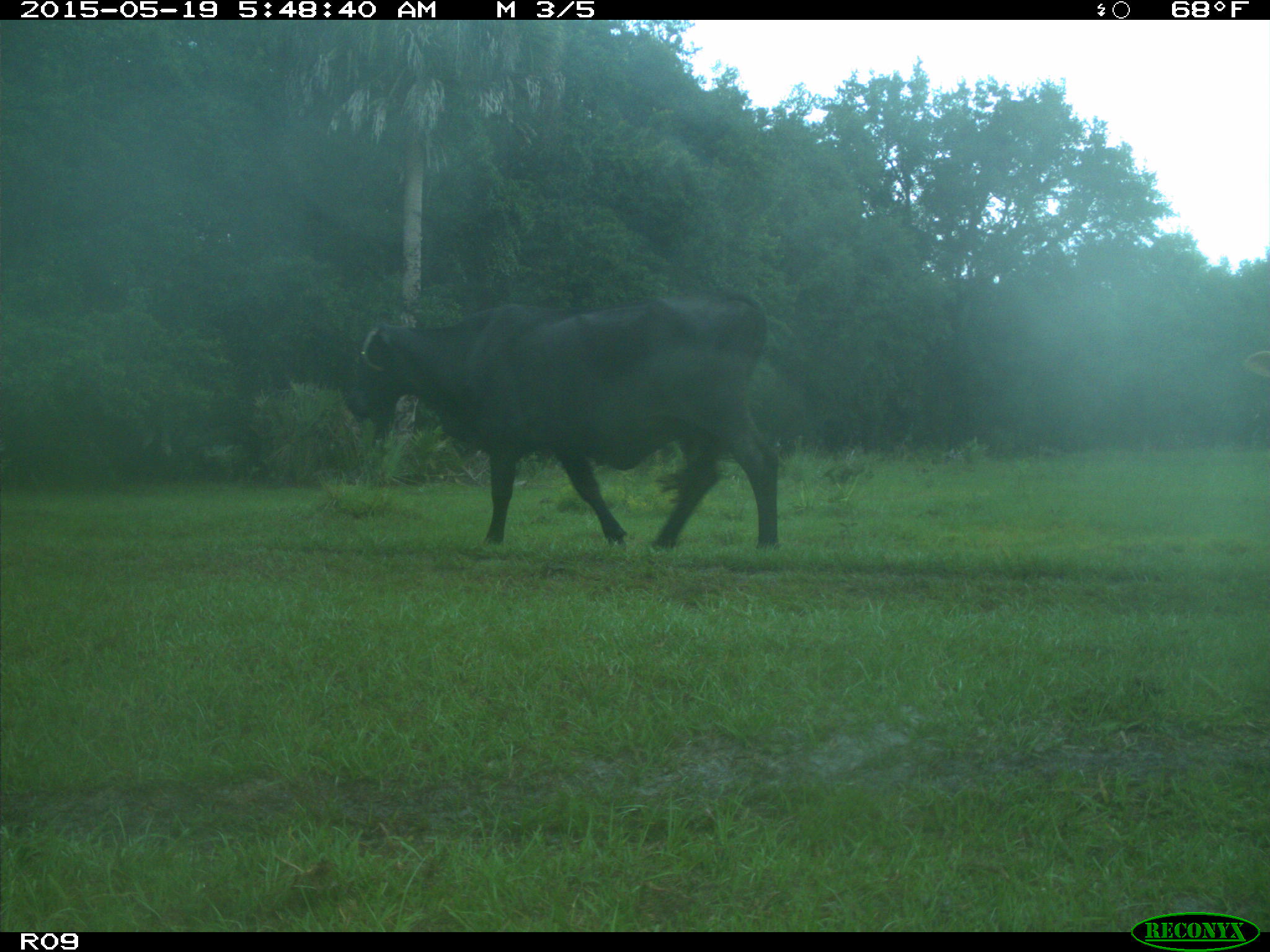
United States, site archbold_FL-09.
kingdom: Animalia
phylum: Chordata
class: Mammalia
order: Artiodactyla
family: Bovidae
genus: Bos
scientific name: Bos taurus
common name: domestic cow